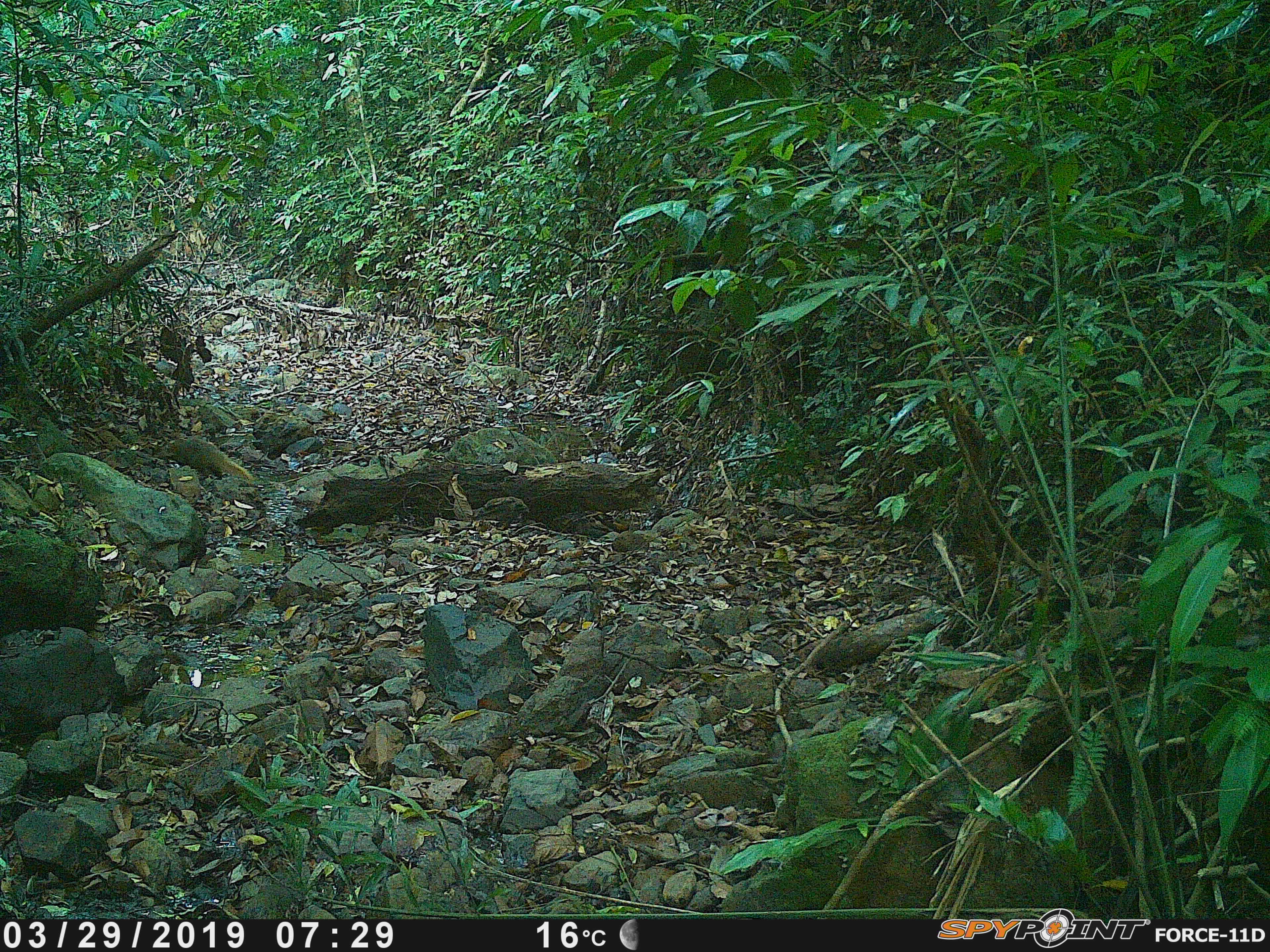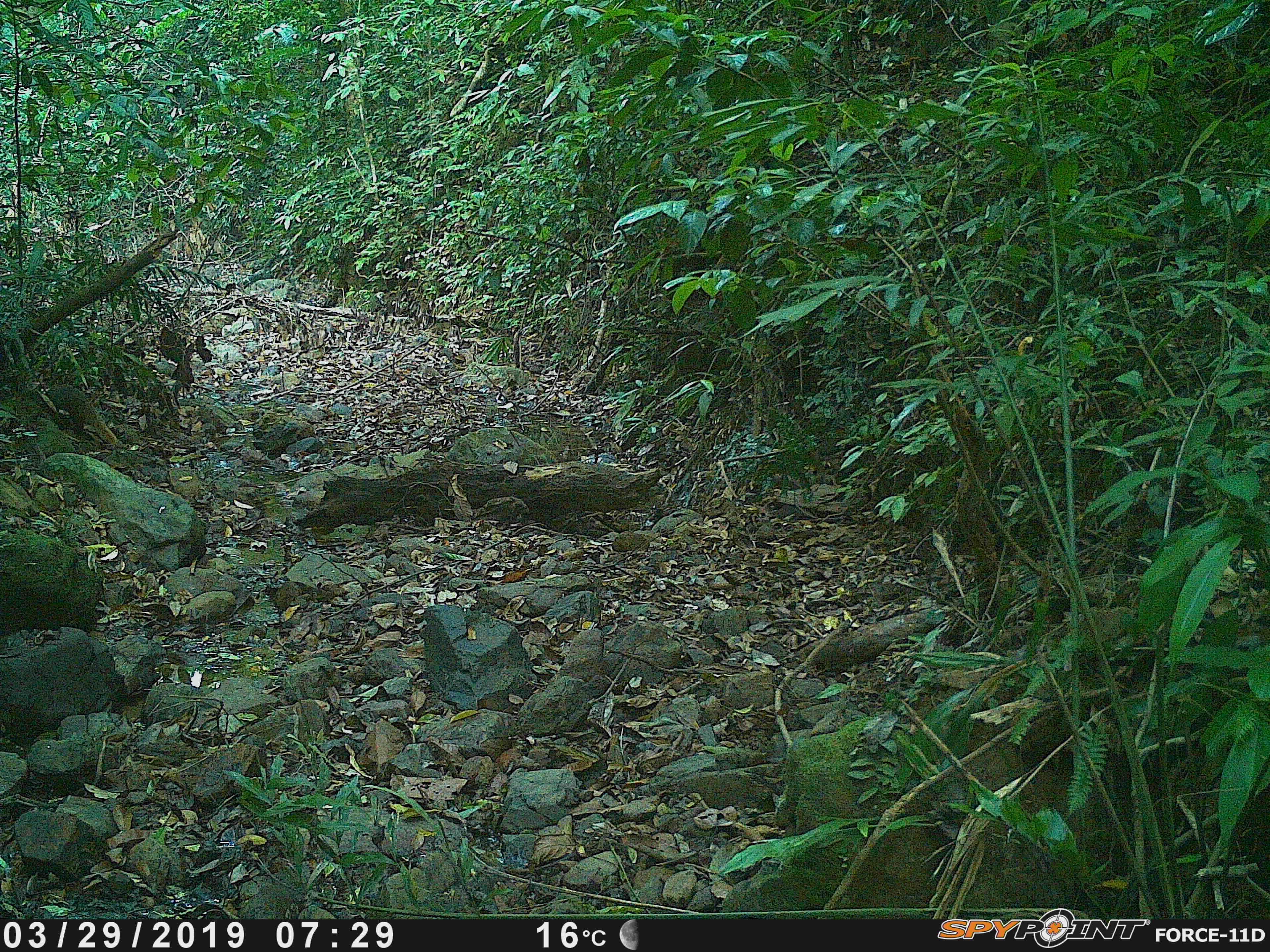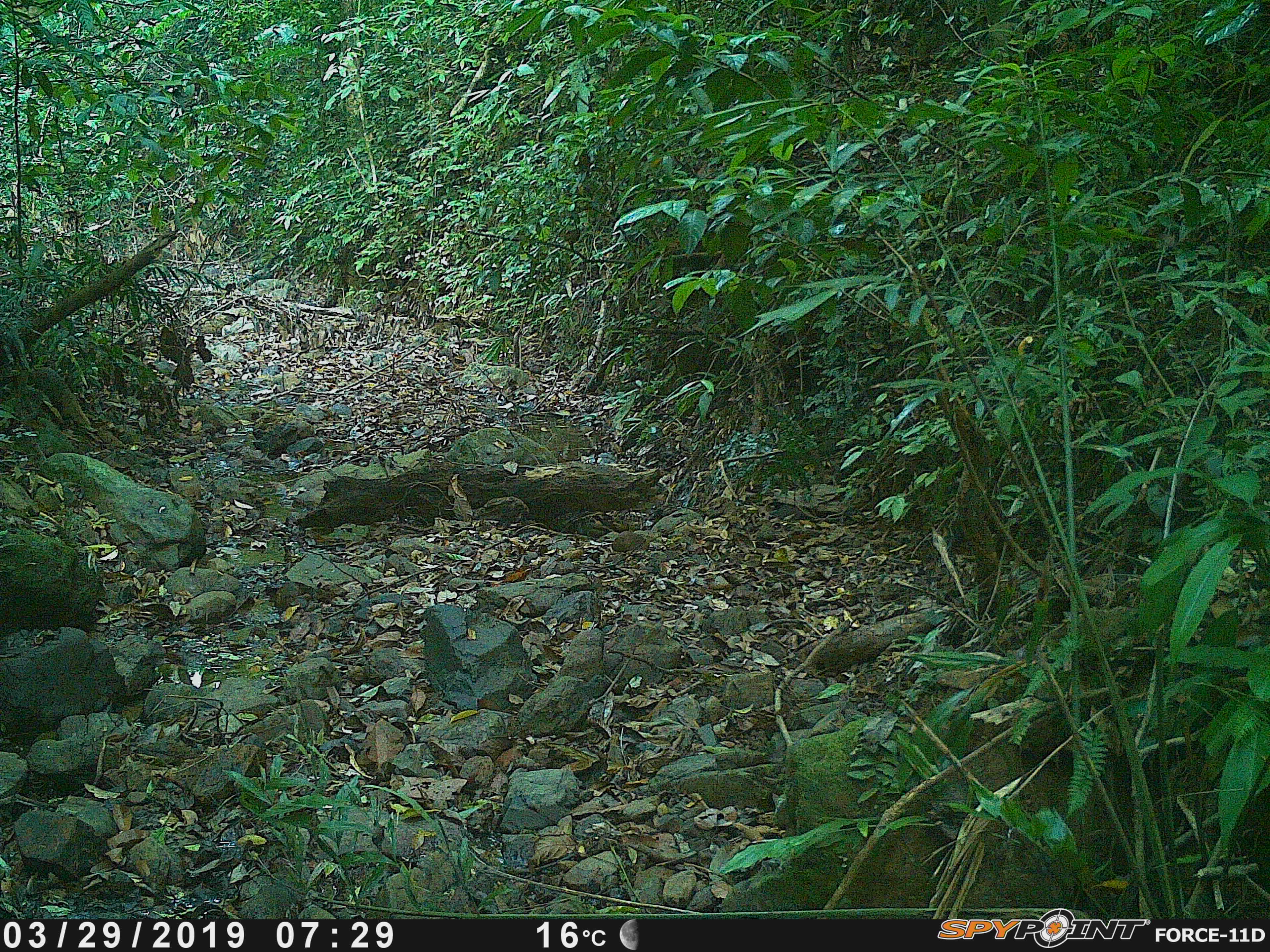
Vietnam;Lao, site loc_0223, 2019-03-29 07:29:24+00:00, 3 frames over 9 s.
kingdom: Animalia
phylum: Chordata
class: Mammalia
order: Carnivora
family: Herpestidae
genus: Urva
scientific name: Urva urva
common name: crab-eating mongoose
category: crab eating mongoose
Crab eating mongoose (crab-eating mongoose) (Urva urva). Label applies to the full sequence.